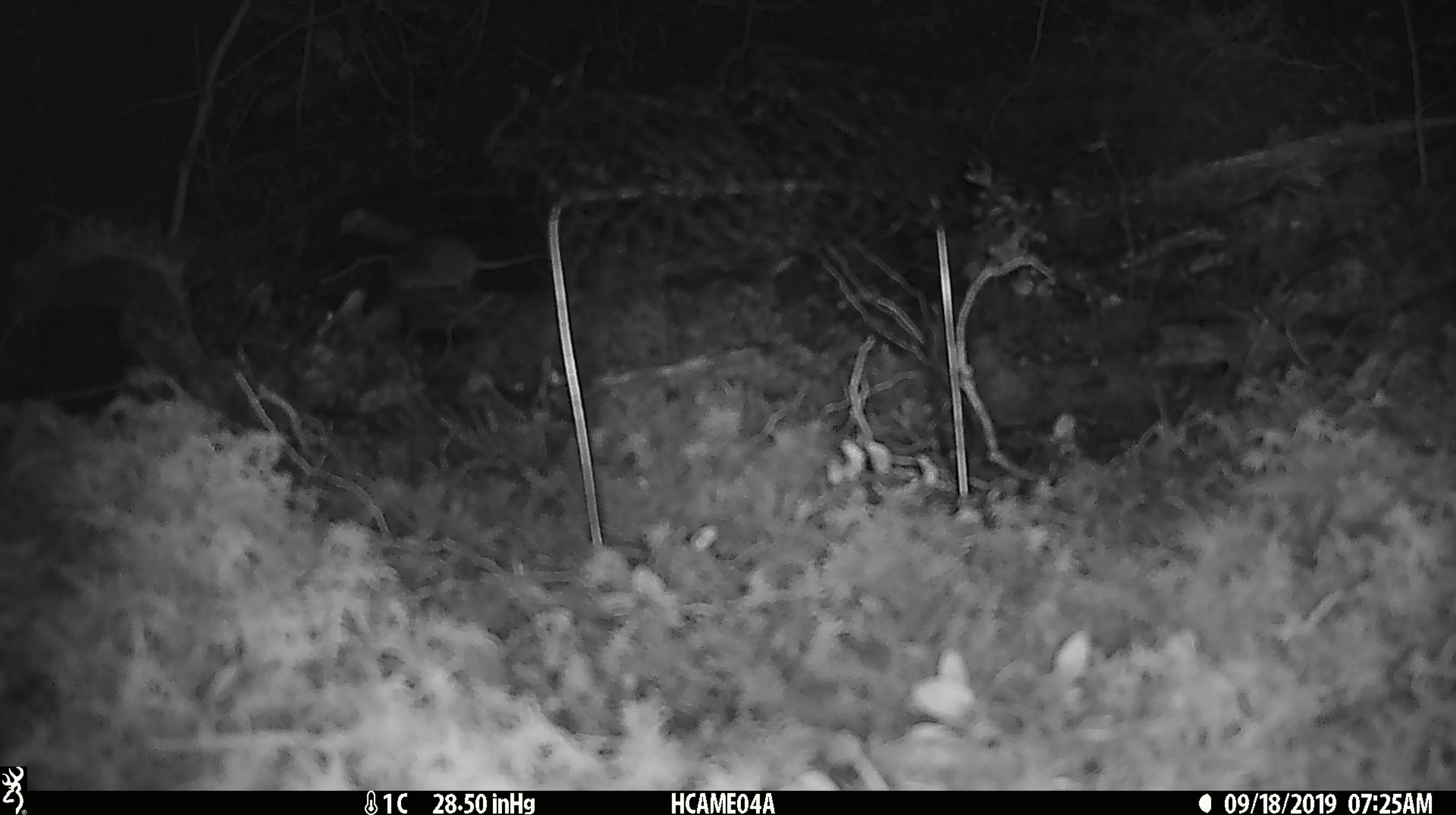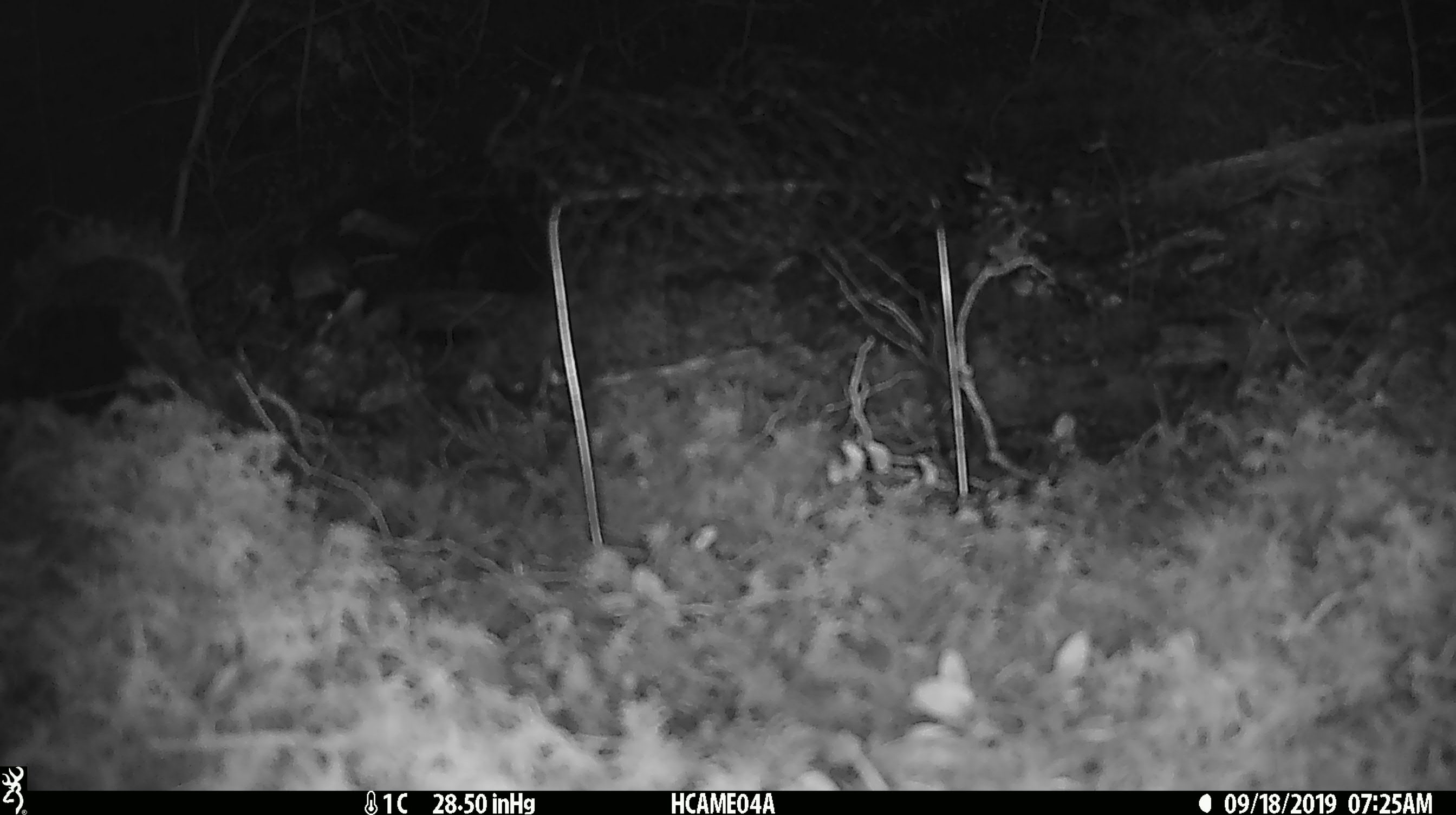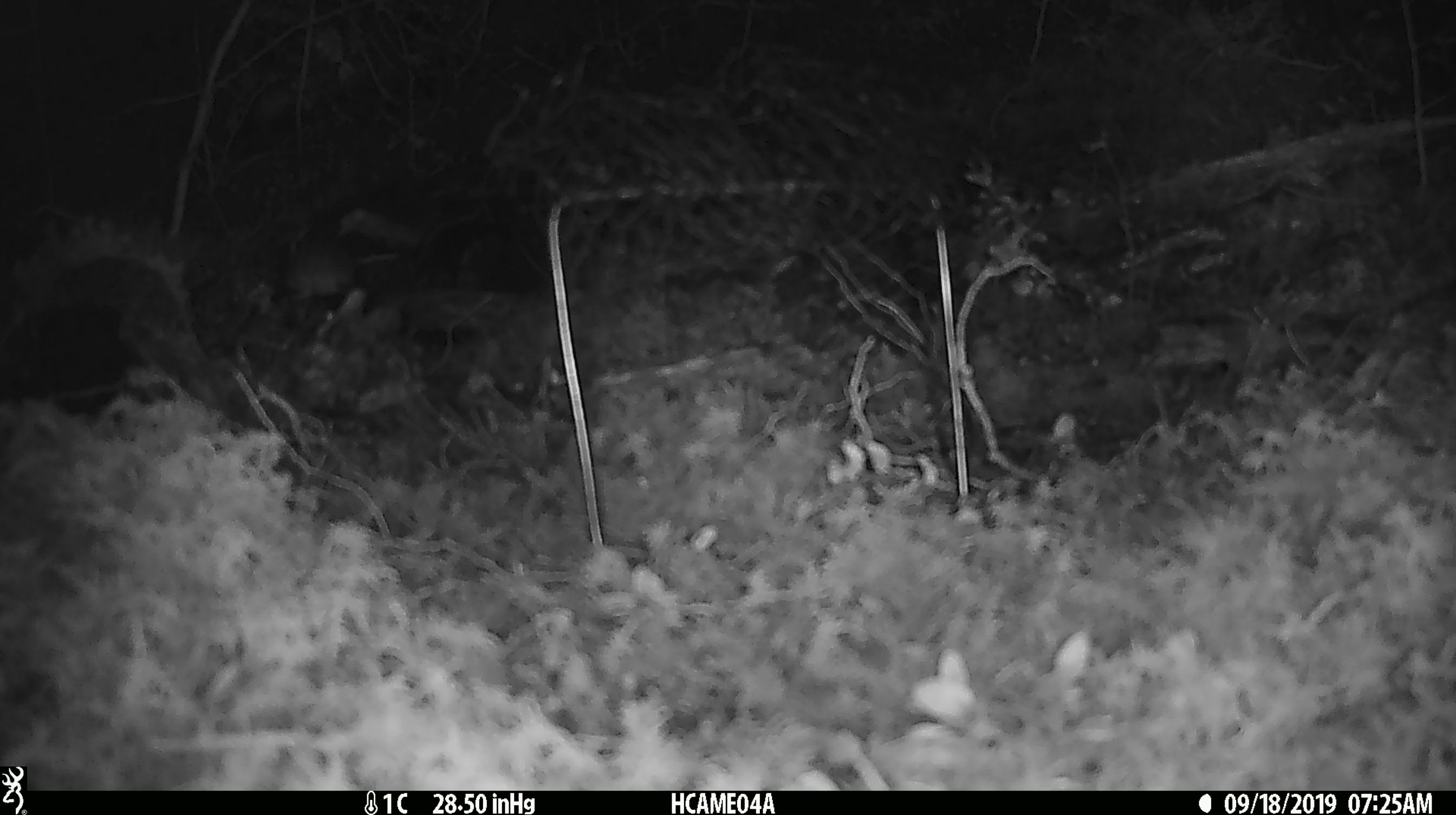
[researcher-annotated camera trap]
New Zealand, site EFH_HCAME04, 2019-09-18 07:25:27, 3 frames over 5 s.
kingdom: Animalia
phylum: Chordata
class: Mammalia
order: Rodentia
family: Muridae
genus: Mus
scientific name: Mus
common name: mouse